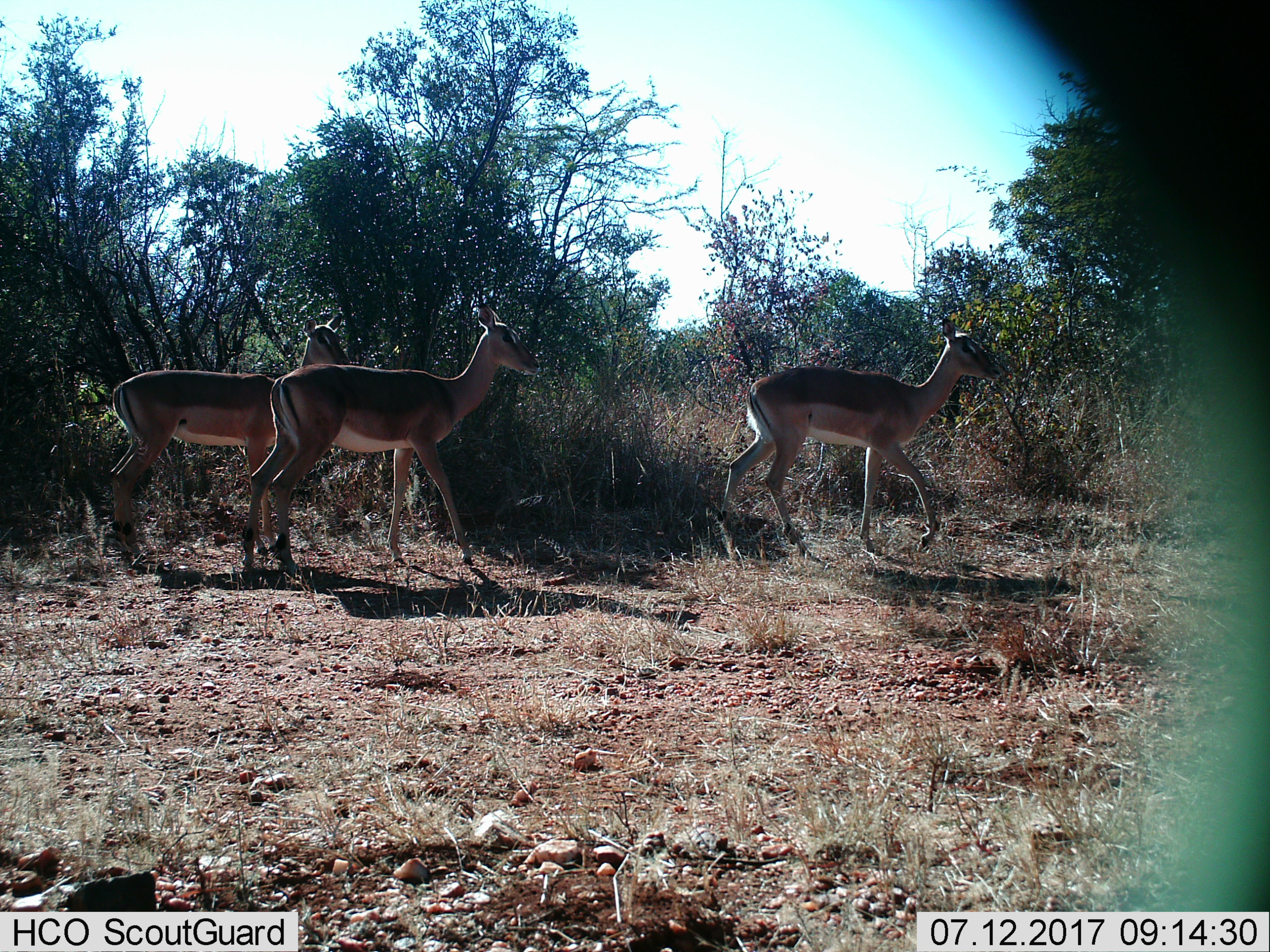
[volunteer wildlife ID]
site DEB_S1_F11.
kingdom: Animalia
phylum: Chordata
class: Mammalia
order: Artiodactyla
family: Bovidae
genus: Aepyceros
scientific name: Aepyceros melampus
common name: impala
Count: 3.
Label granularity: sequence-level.